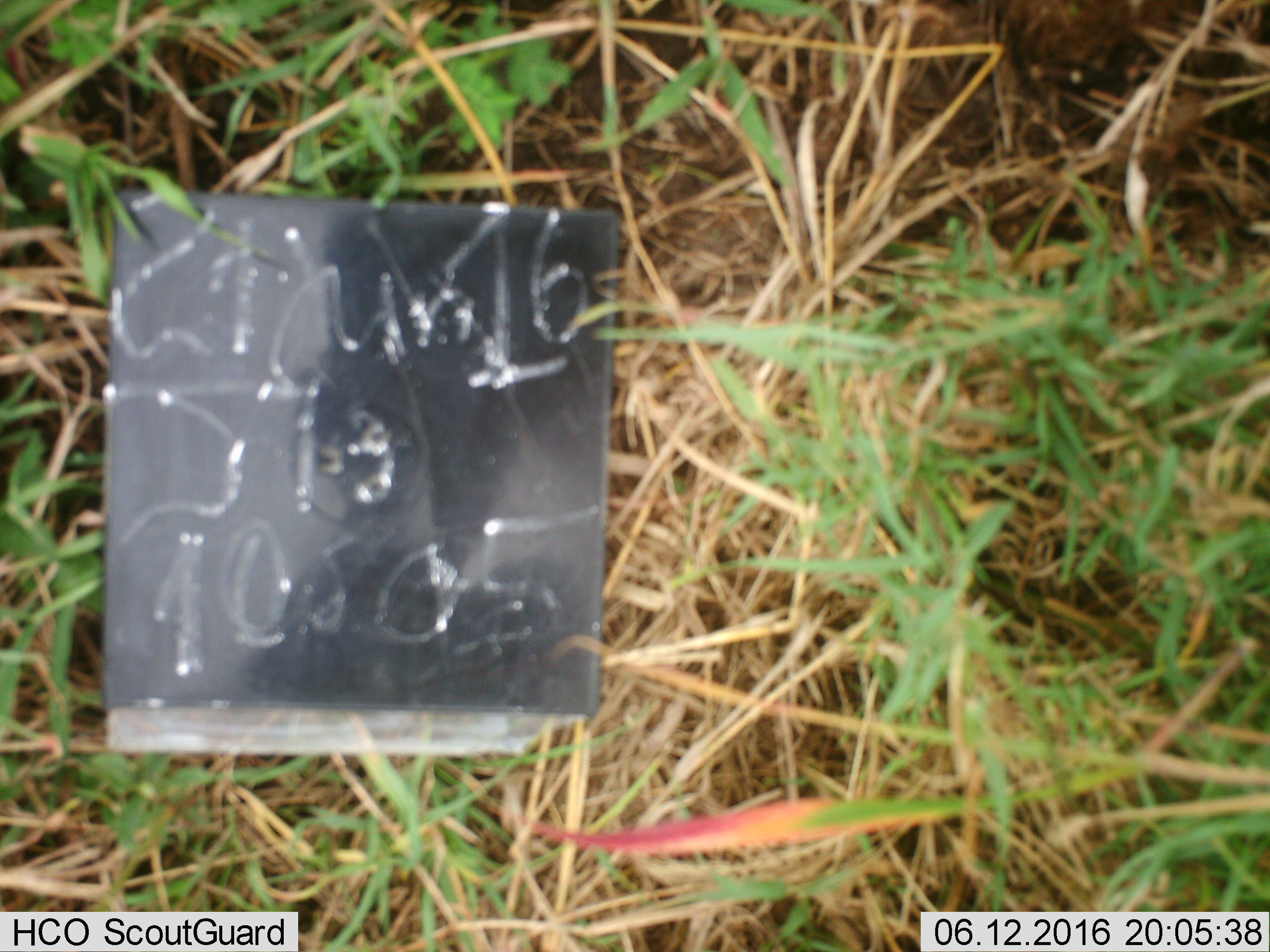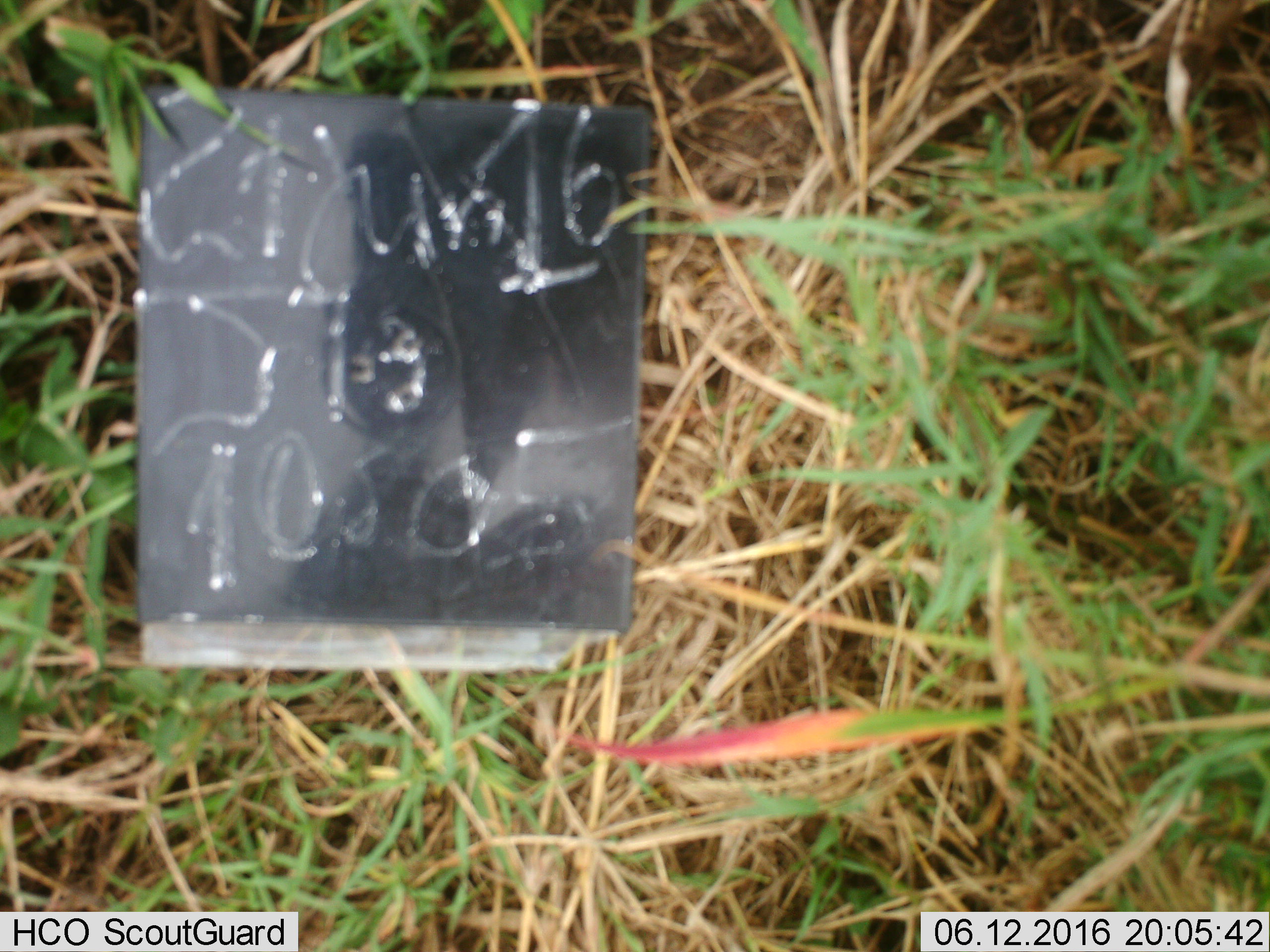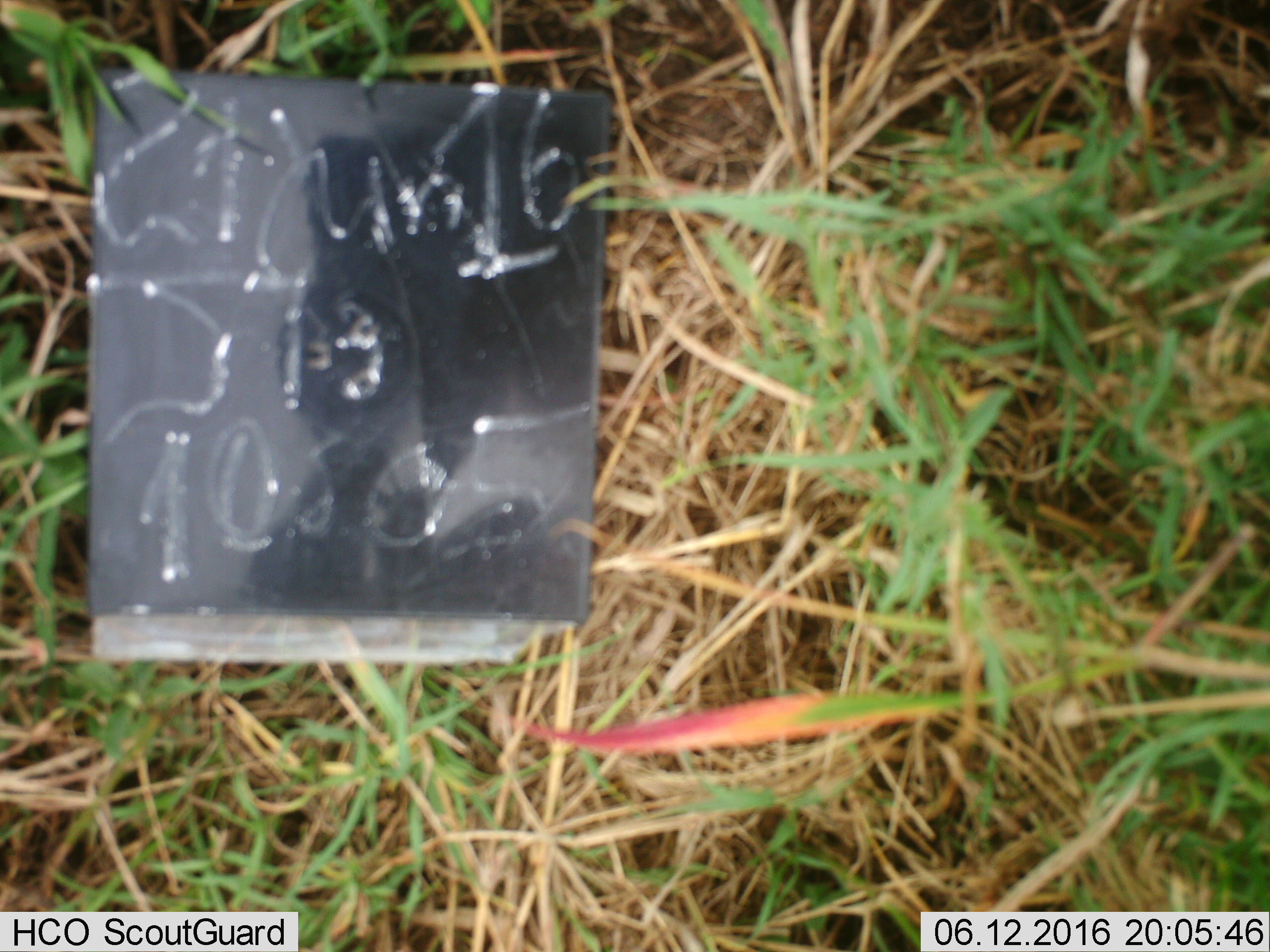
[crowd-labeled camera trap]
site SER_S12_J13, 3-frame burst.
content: unidentified animal